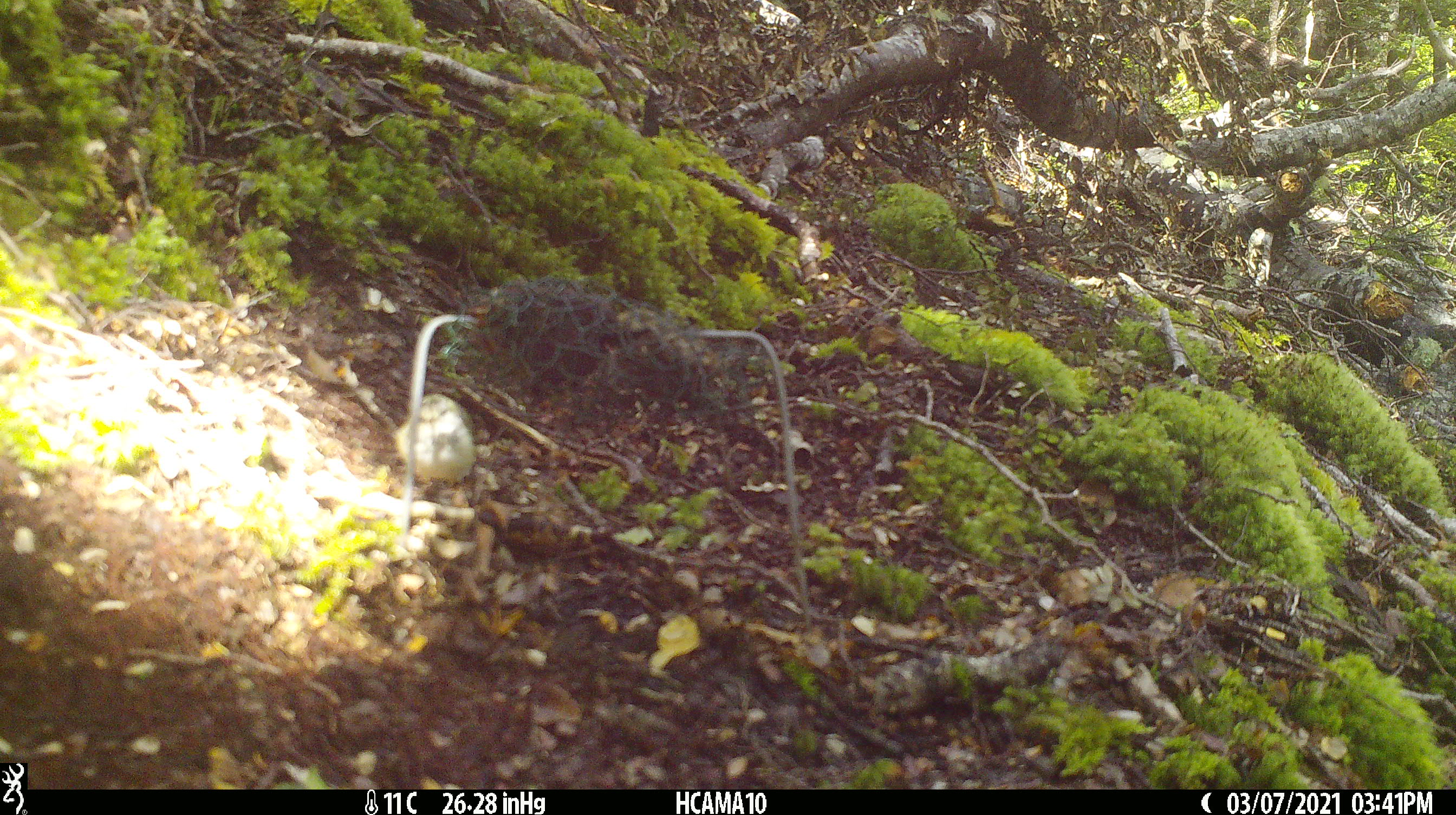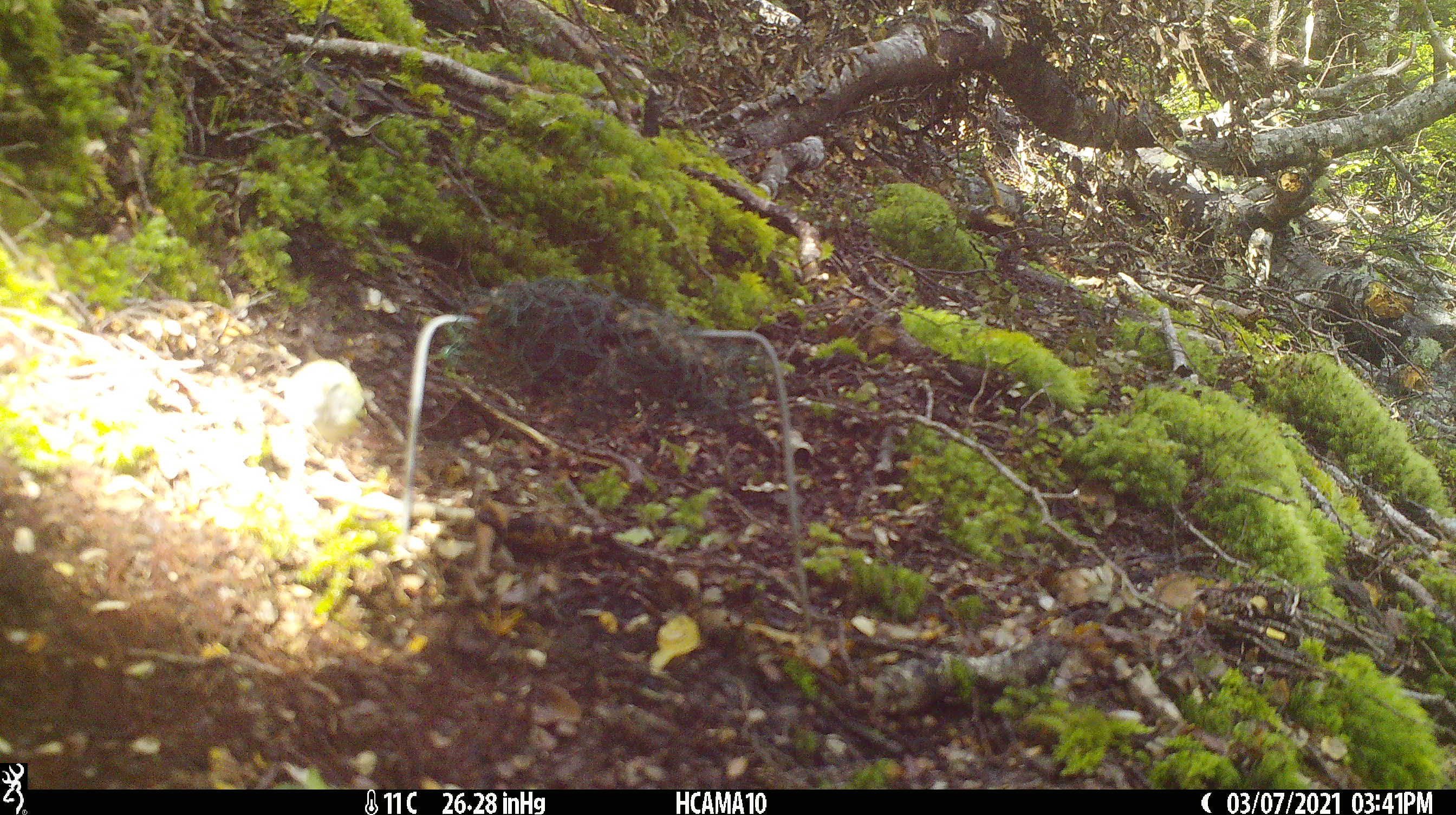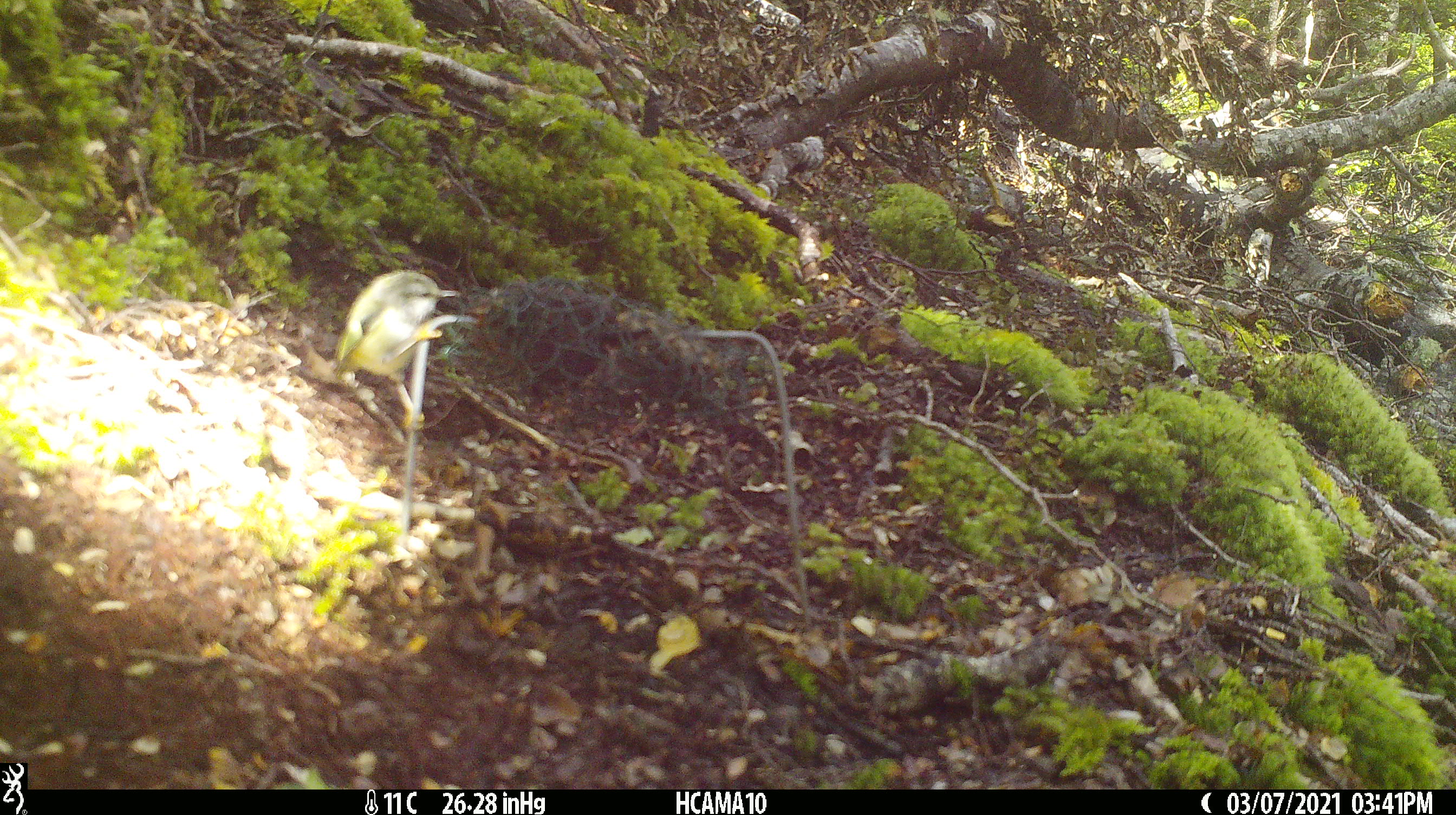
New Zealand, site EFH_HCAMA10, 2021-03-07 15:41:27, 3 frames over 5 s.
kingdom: Animalia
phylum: Chordata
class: Aves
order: Passeriformes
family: Acanthisittidae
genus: Acanthisitta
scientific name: Acanthisitta chloris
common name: rifleman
Rifleman (Acanthisitta chloris).